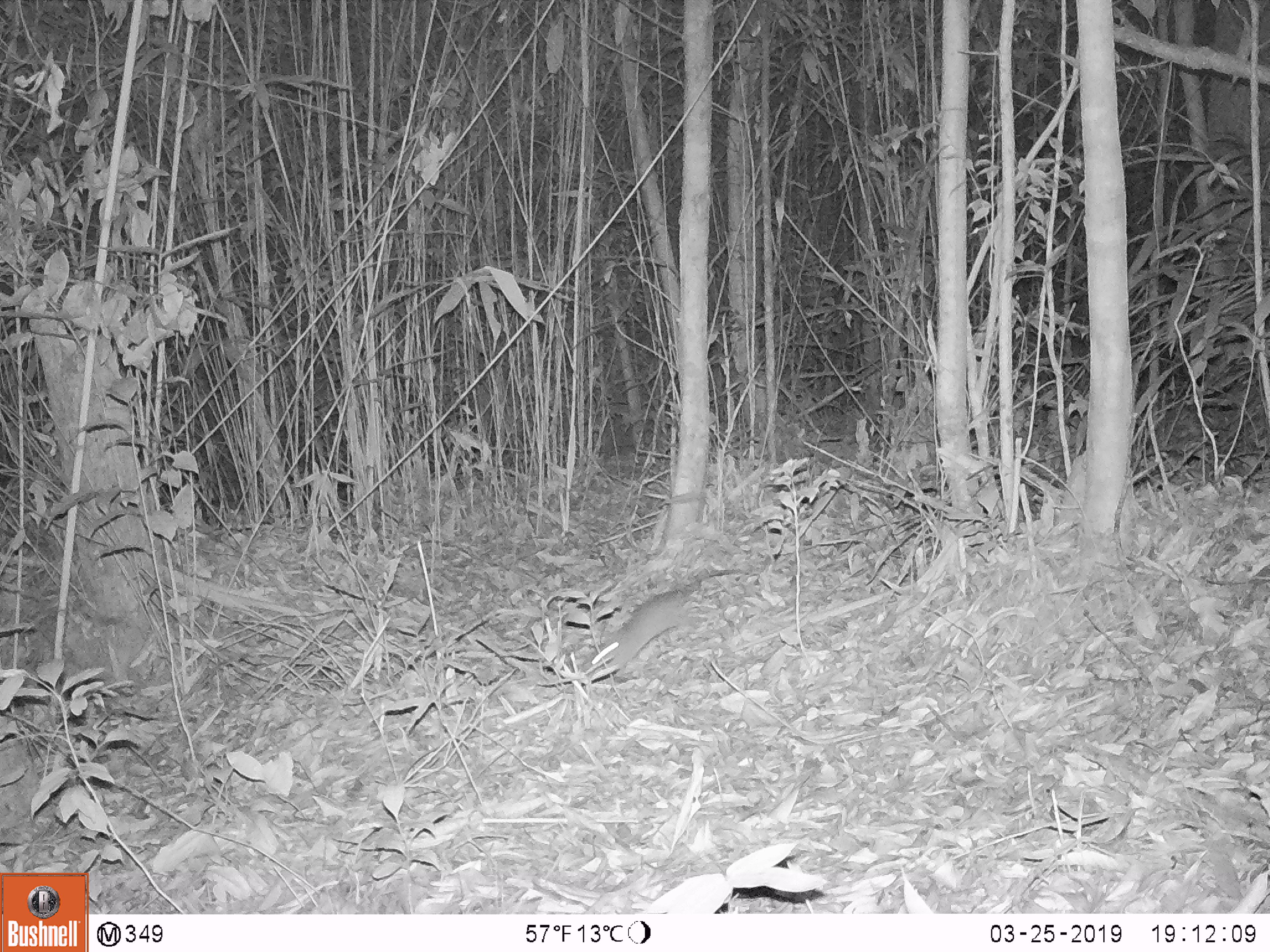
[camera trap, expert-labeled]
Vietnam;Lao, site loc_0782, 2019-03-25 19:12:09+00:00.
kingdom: Animalia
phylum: Chordata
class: Mammalia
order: Rodentia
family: Muridae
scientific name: Muridae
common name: old-world mice and rats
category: unidentified murid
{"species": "unidentified murid (old-world mice and rats) (Muridae)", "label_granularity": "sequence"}